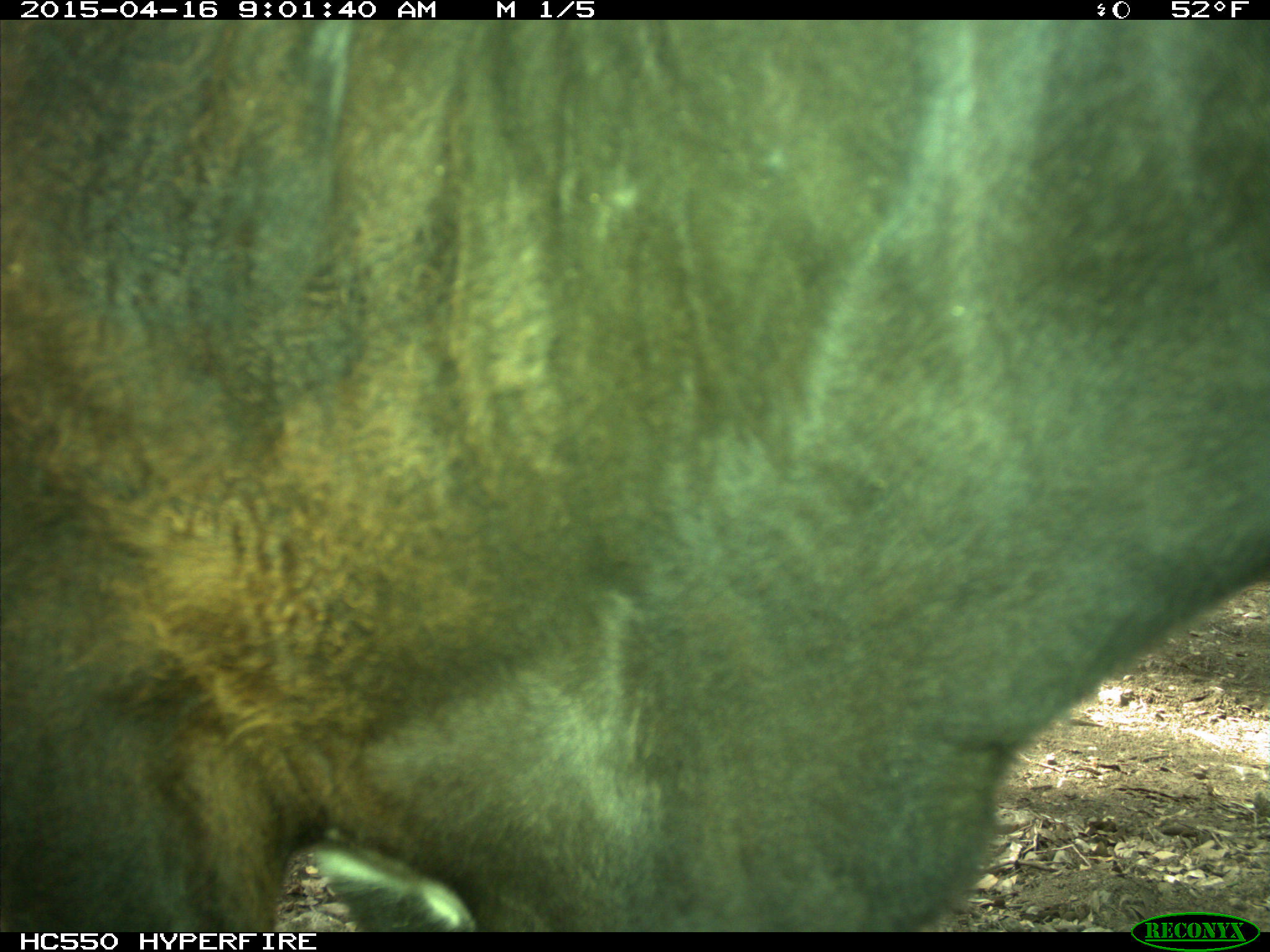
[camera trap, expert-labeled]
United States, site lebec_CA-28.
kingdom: Animalia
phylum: Chordata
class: Mammalia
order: Artiodactyla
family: Bovidae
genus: Bos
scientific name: Bos taurus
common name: domestic cow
Bos taurus (domestic cow).